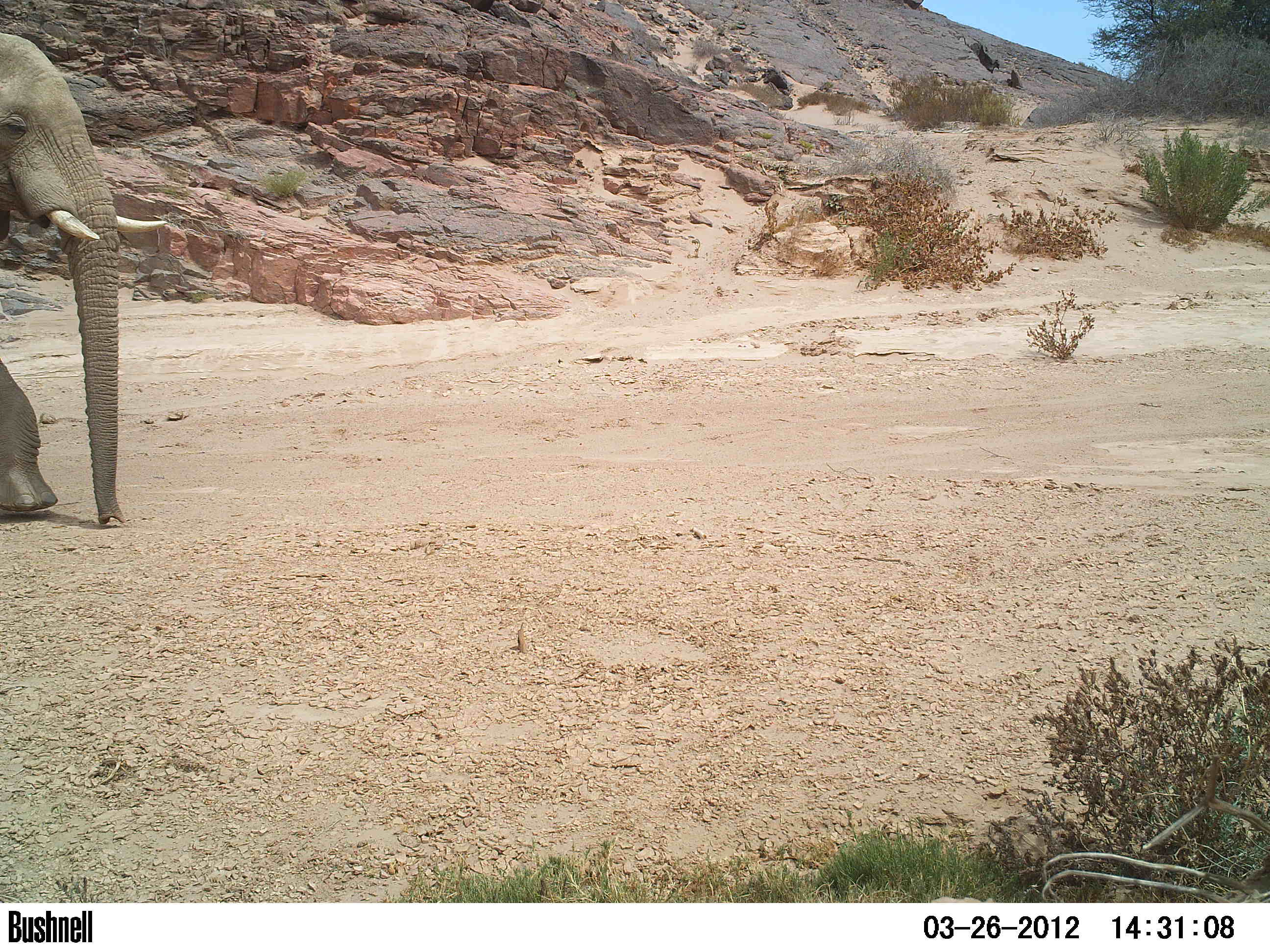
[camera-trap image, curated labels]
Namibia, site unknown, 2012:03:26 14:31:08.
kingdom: Animalia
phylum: Chordata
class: Mammalia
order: Proboscidea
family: Elephantidae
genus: Loxodonta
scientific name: Loxodonta africana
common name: african elephant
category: loxodanta africana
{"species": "loxodanta africana (african elephant) (Loxodonta africana)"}